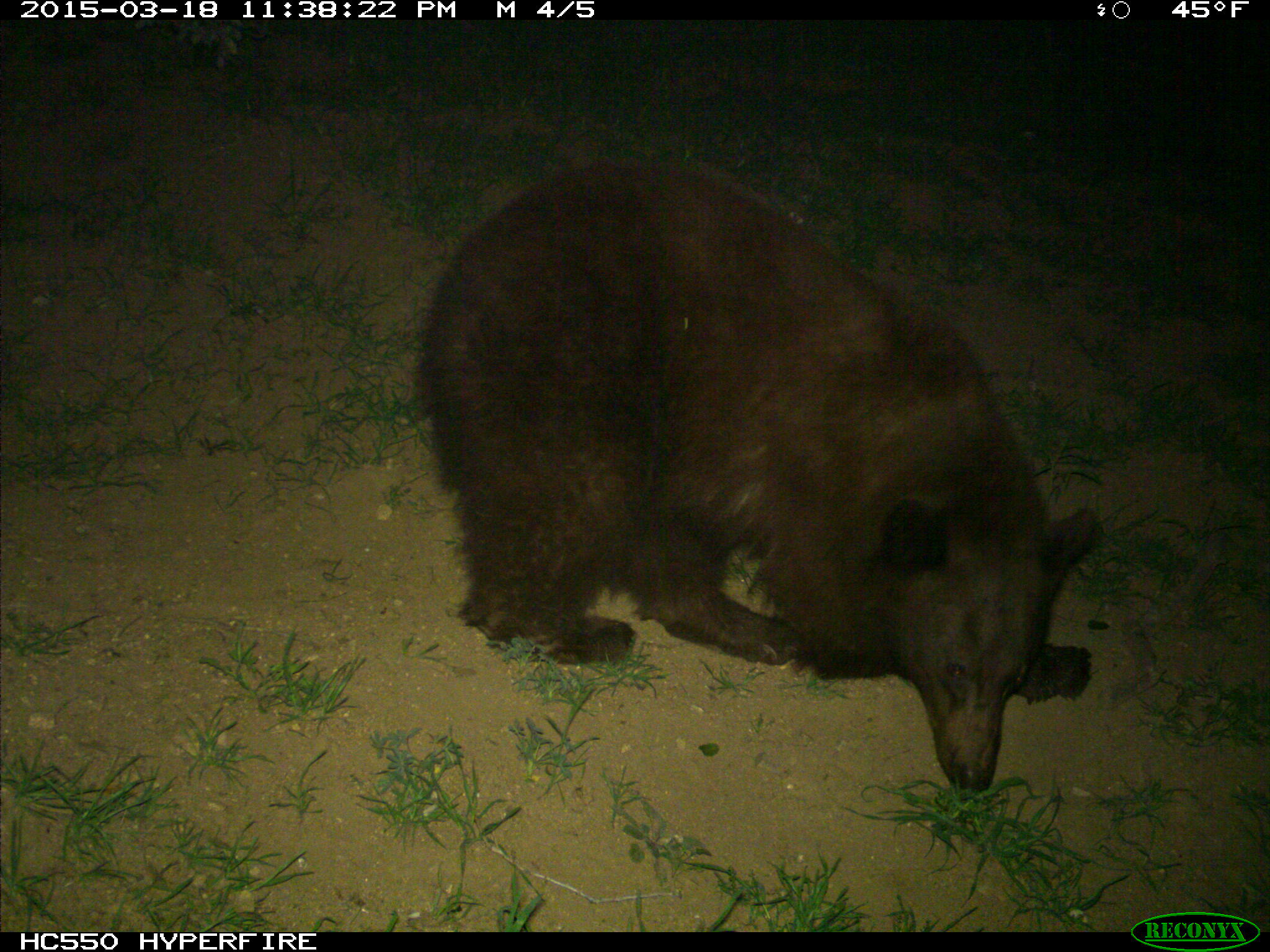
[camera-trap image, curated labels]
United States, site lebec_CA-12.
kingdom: Animalia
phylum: Chordata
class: Mammalia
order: Carnivora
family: Ursidae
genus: Ursus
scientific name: Ursus americanus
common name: american black bear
Ursus americanus (american black bear).